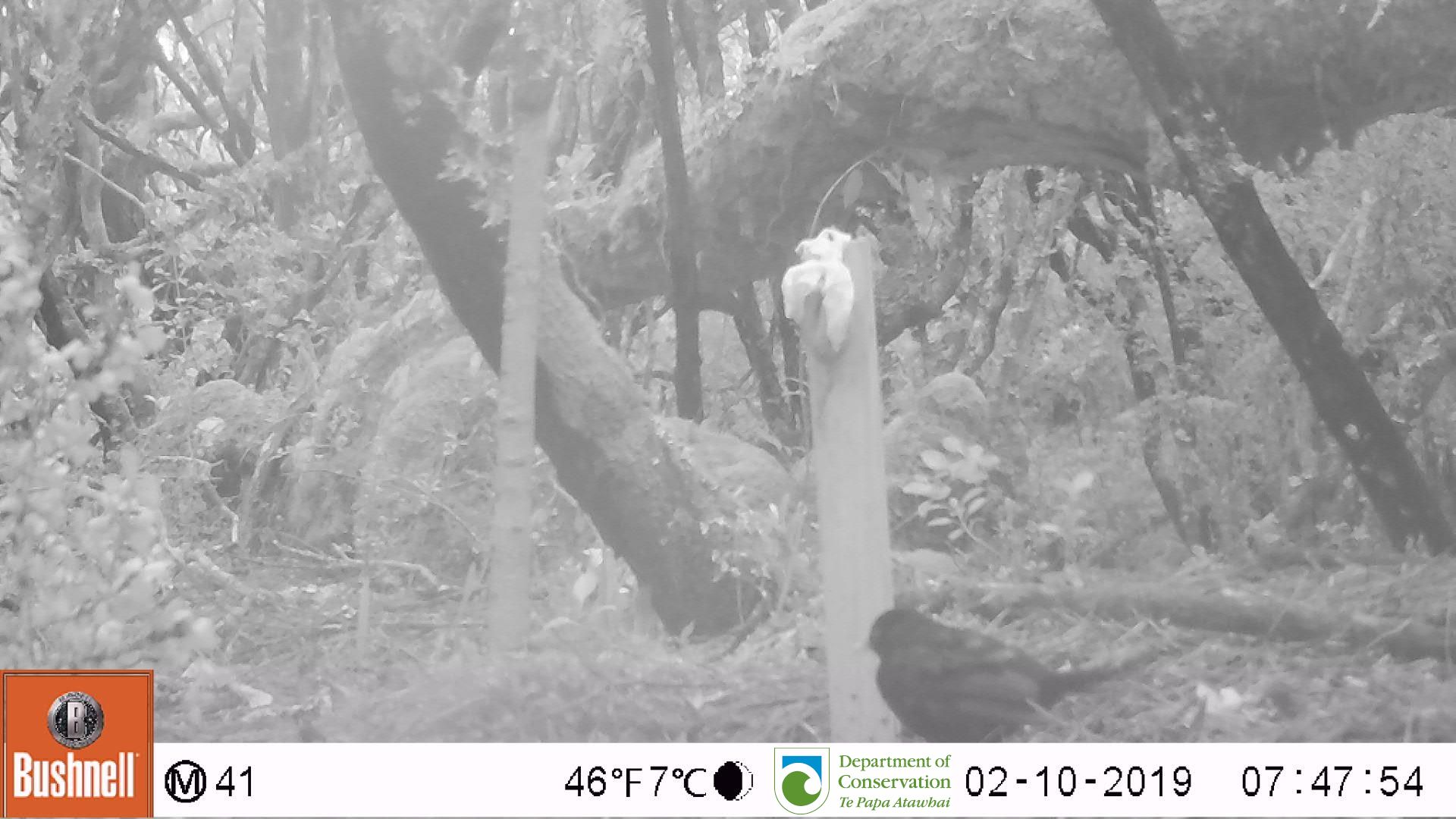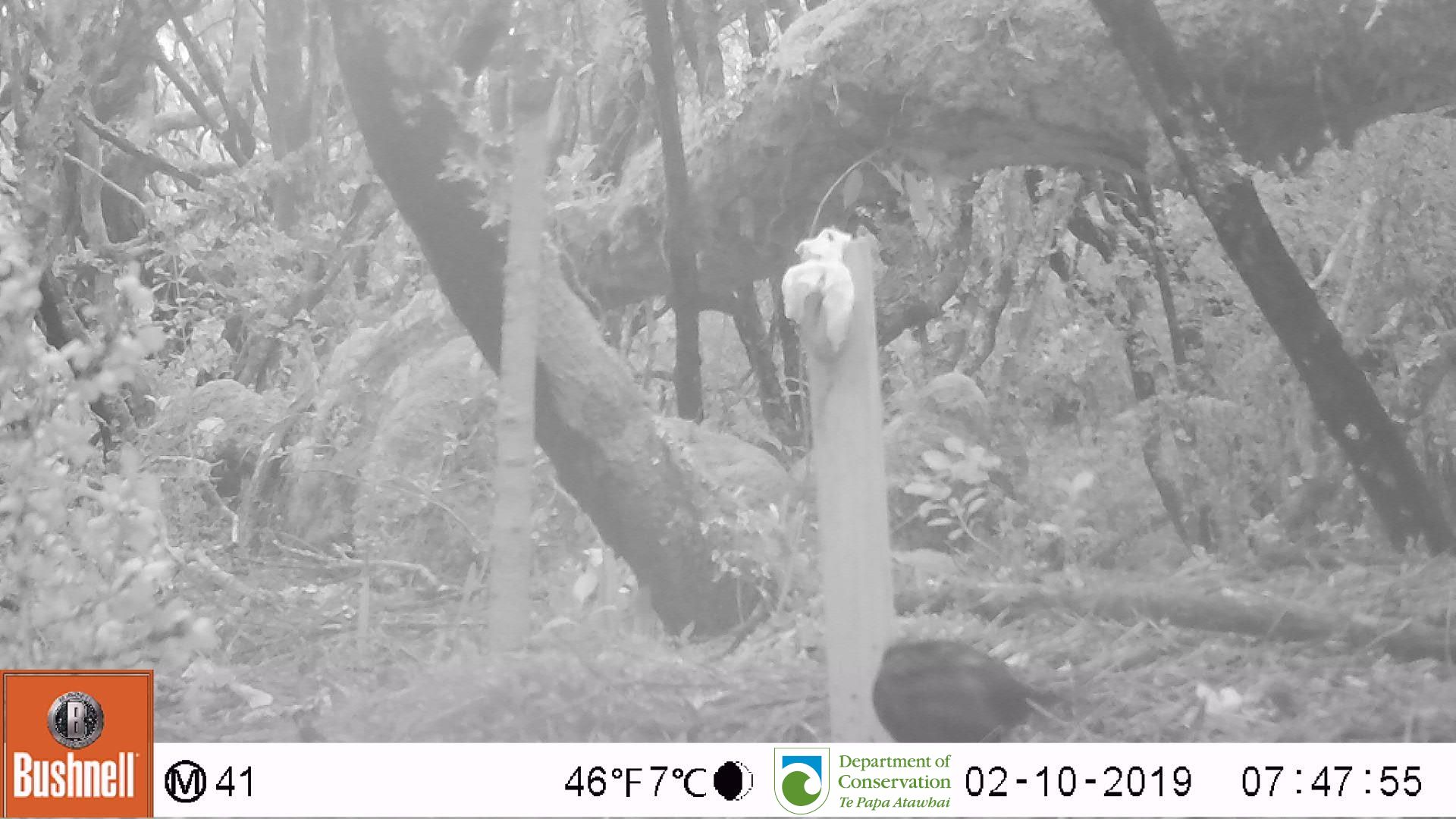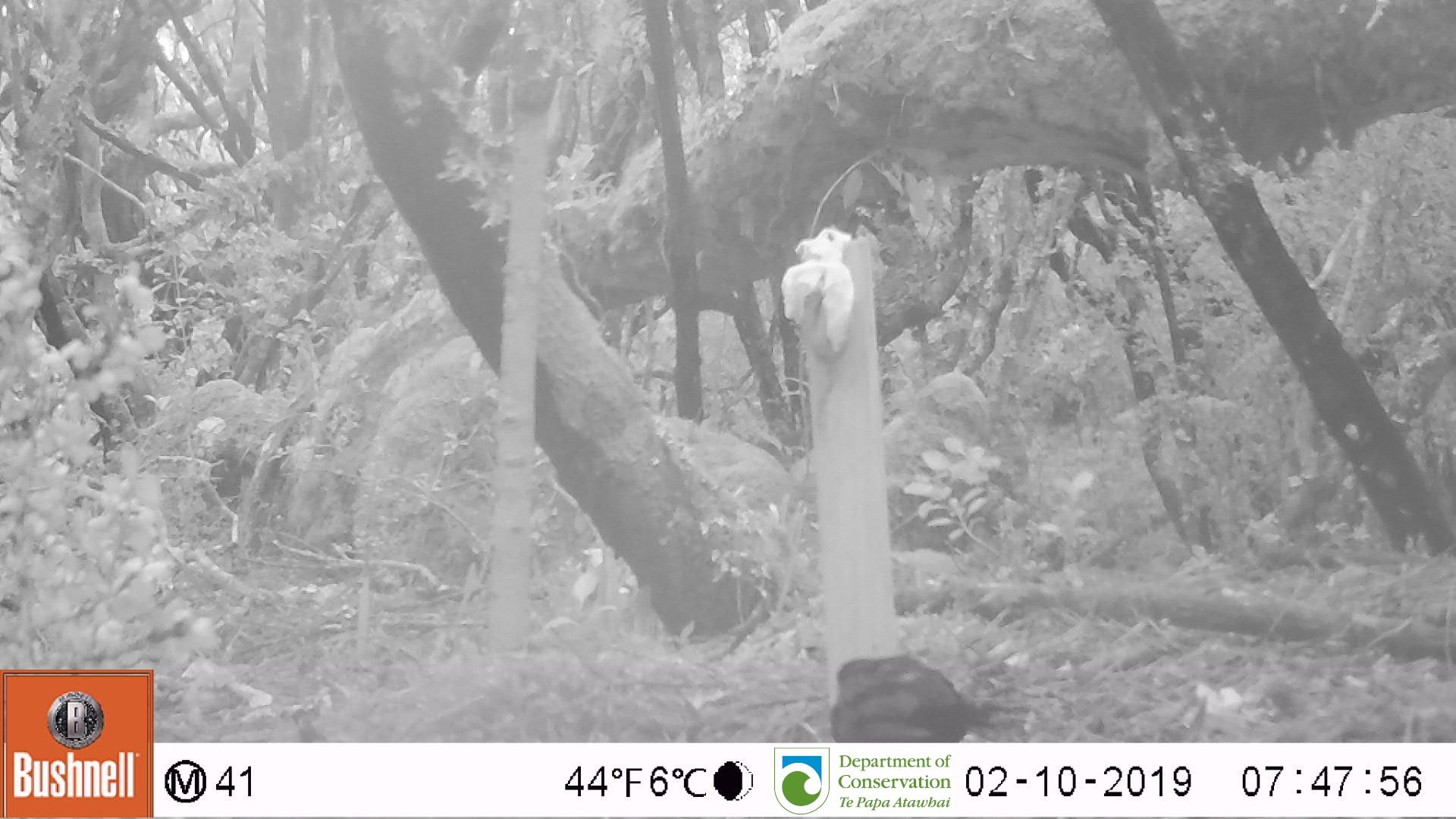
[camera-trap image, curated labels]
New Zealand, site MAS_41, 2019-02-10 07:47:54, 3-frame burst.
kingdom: Animalia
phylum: Chordata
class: Aves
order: Passeriformes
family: Turdidae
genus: Turdus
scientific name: Turdus merula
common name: eurasian blackbird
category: blackbird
Blackbird (eurasian blackbird) (Turdus merula).